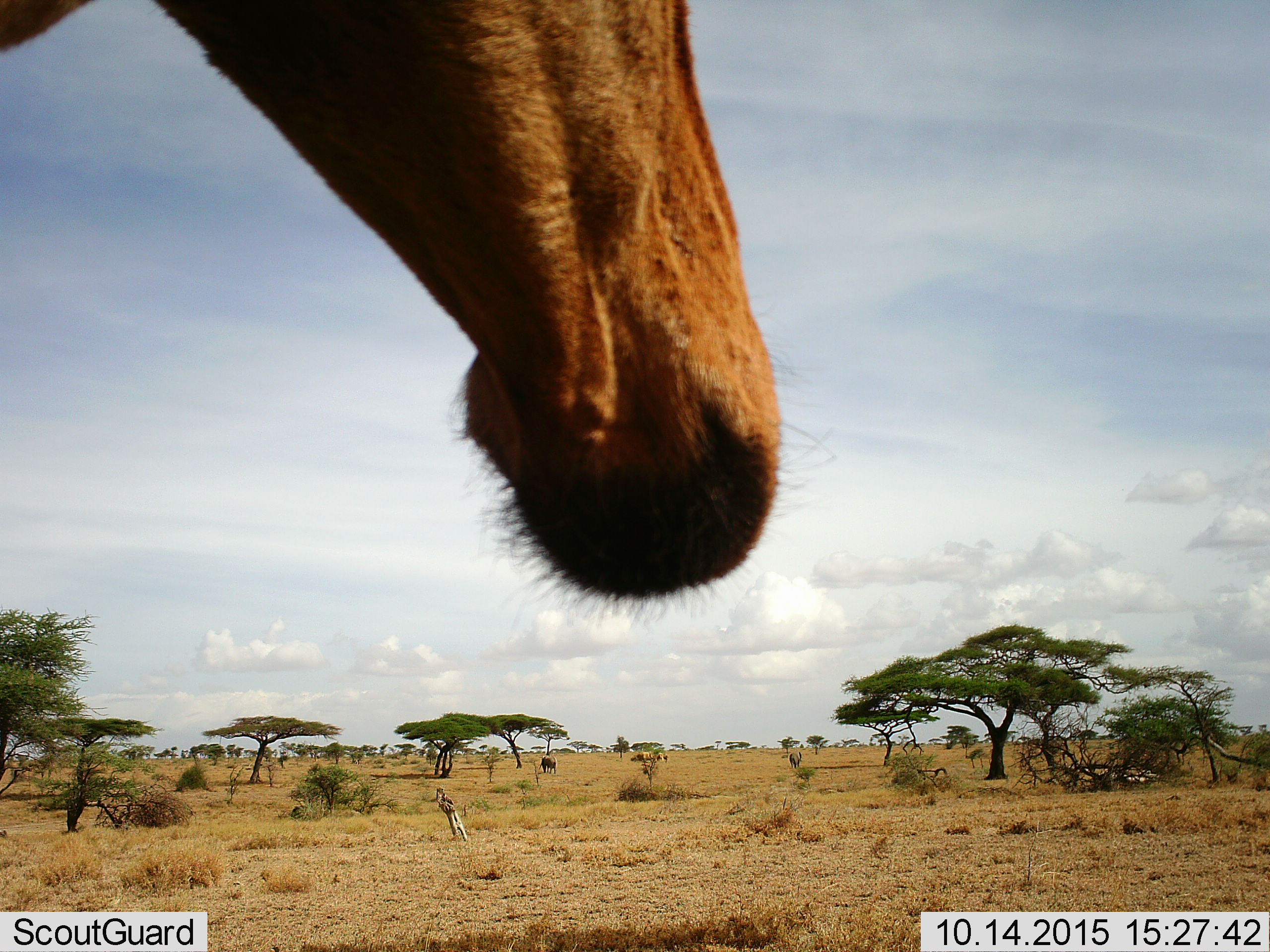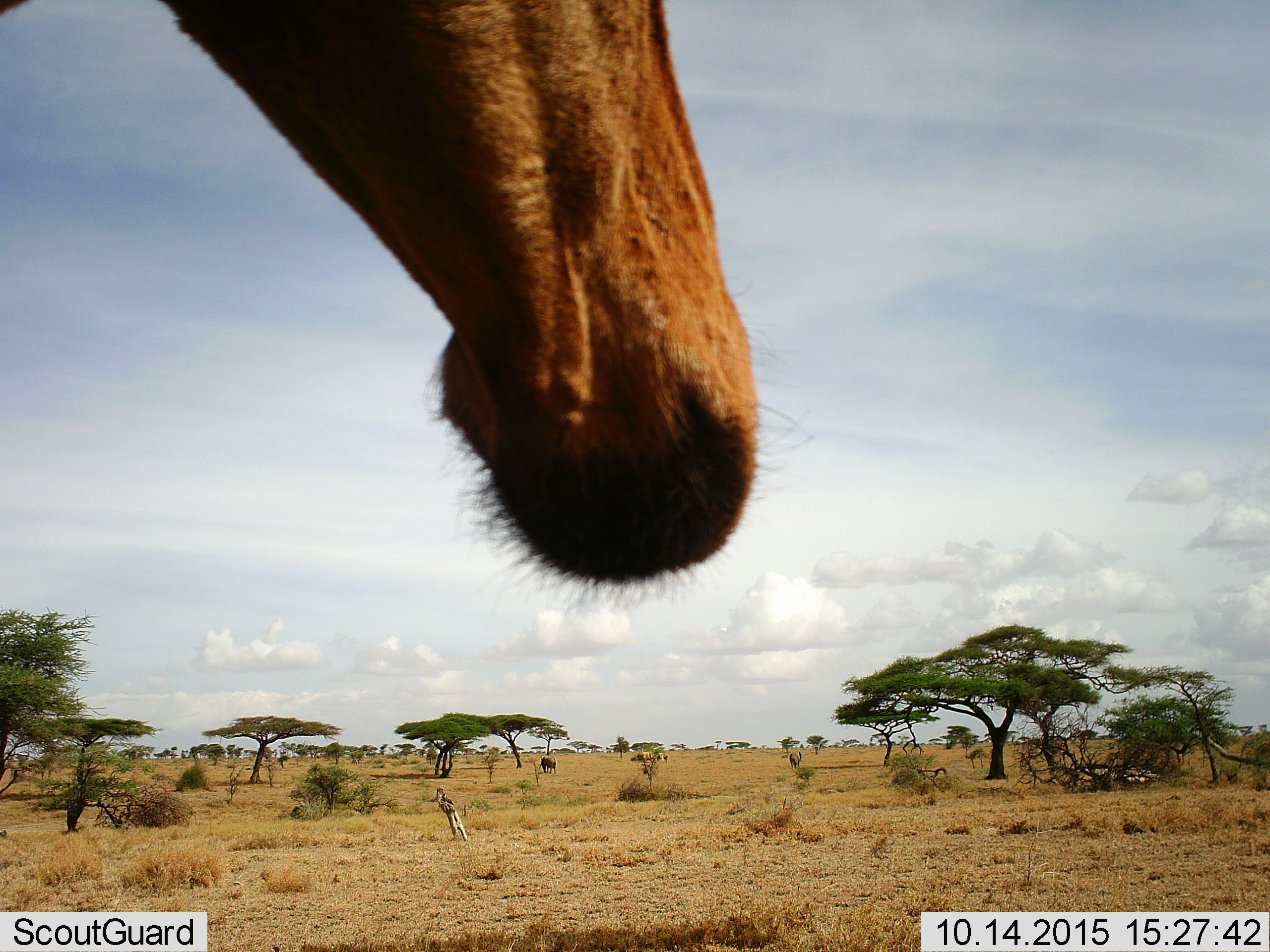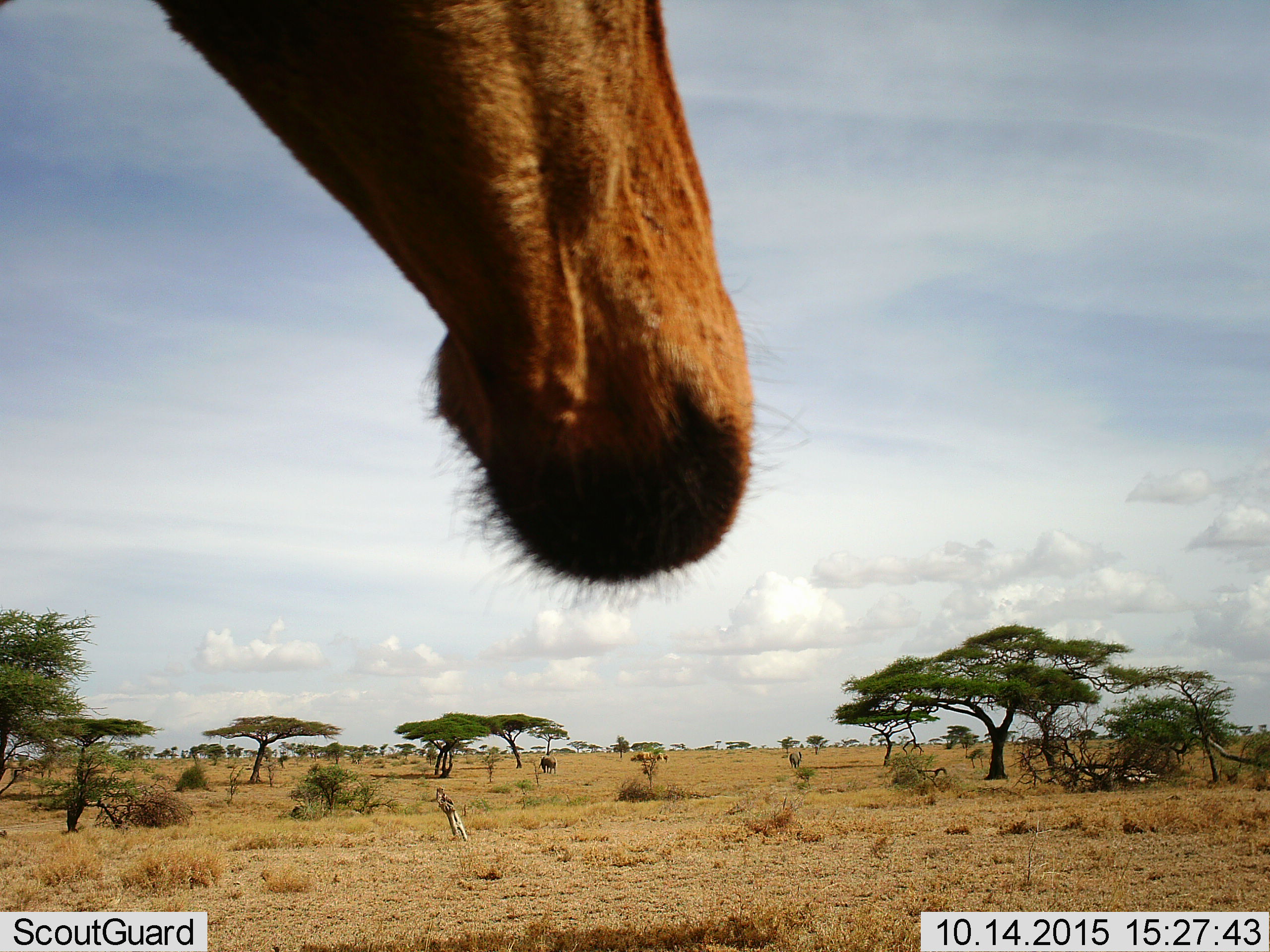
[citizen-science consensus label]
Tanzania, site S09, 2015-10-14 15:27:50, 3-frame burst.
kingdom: Animalia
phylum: Chordata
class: Mammalia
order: Artiodactyla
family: Bovidae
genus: Alcelaphus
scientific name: Alcelaphus buselaphus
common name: hartebeest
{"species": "hartebeest (Alcelaphus buselaphus)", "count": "1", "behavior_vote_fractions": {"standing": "80%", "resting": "0%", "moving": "20%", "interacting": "0%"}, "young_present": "0%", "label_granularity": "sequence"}